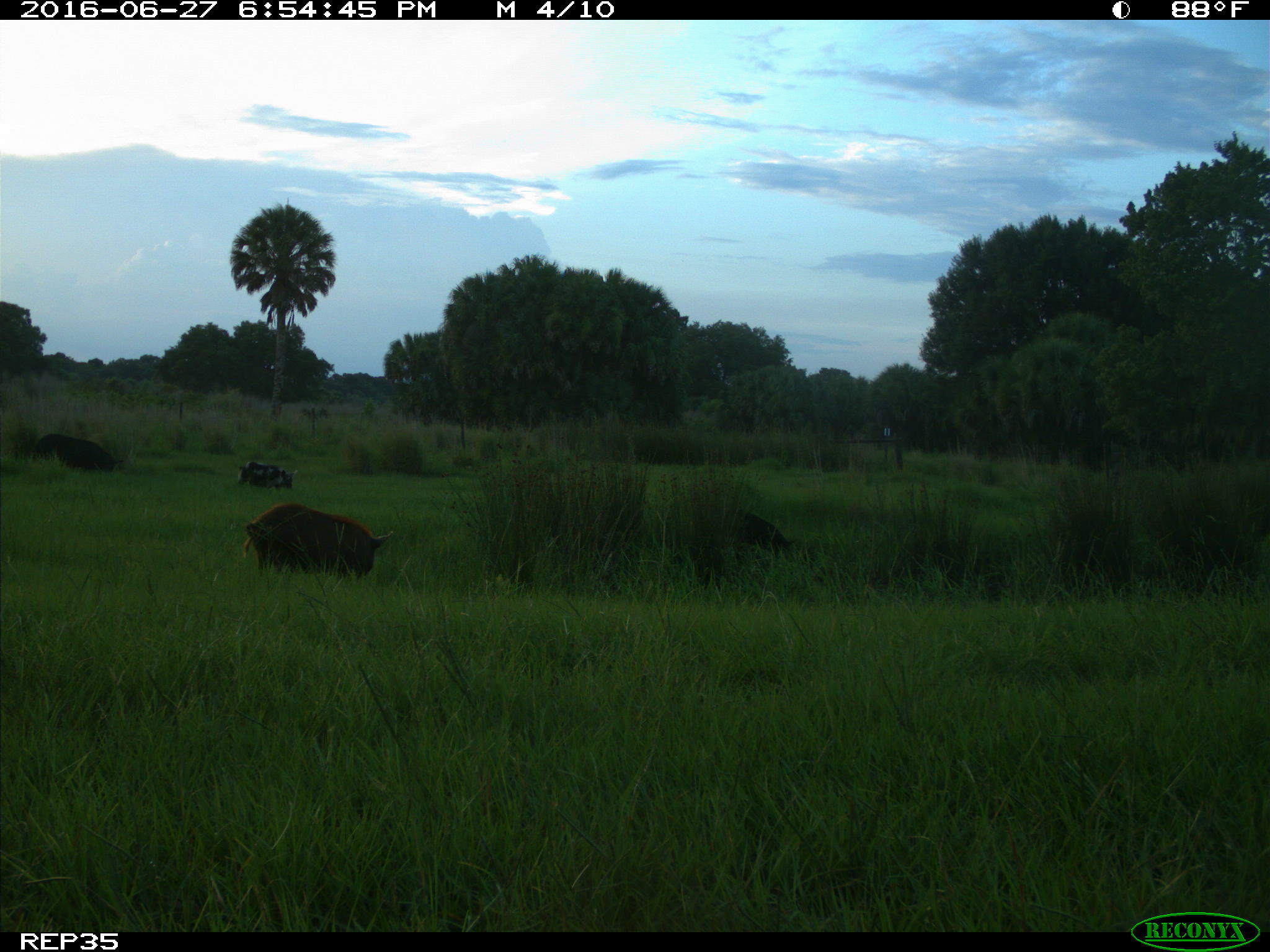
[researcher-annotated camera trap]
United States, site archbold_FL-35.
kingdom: Animalia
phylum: Chordata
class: Mammalia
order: Artiodactyla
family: Suidae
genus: Sus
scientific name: Sus scrofa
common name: wild boar